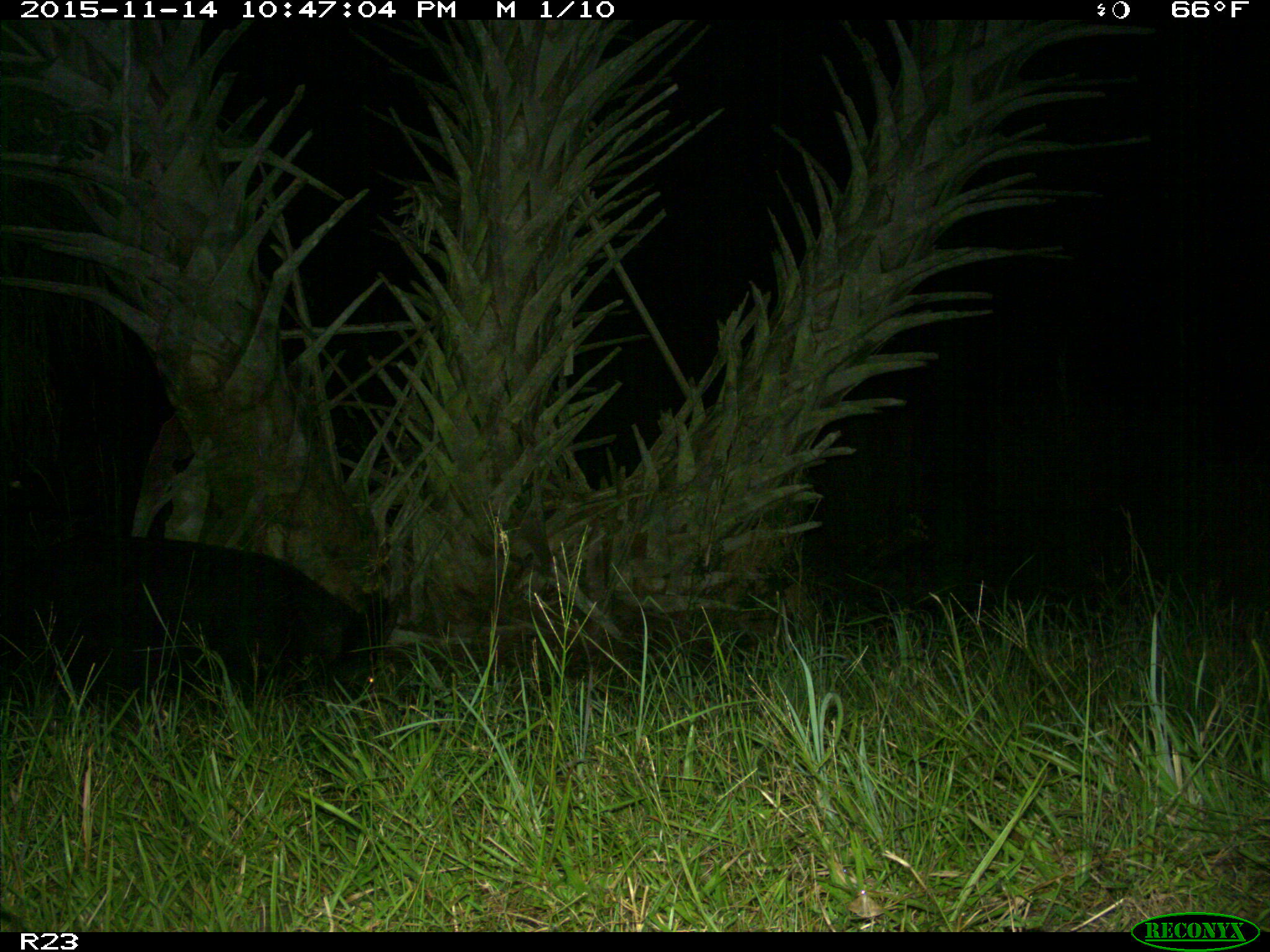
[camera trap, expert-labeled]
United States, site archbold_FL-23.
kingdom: Animalia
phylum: Chordata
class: Mammalia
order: Artiodactyla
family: Suidae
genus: Sus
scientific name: Sus scrofa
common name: wild boar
Sus scrofa (wild boar).